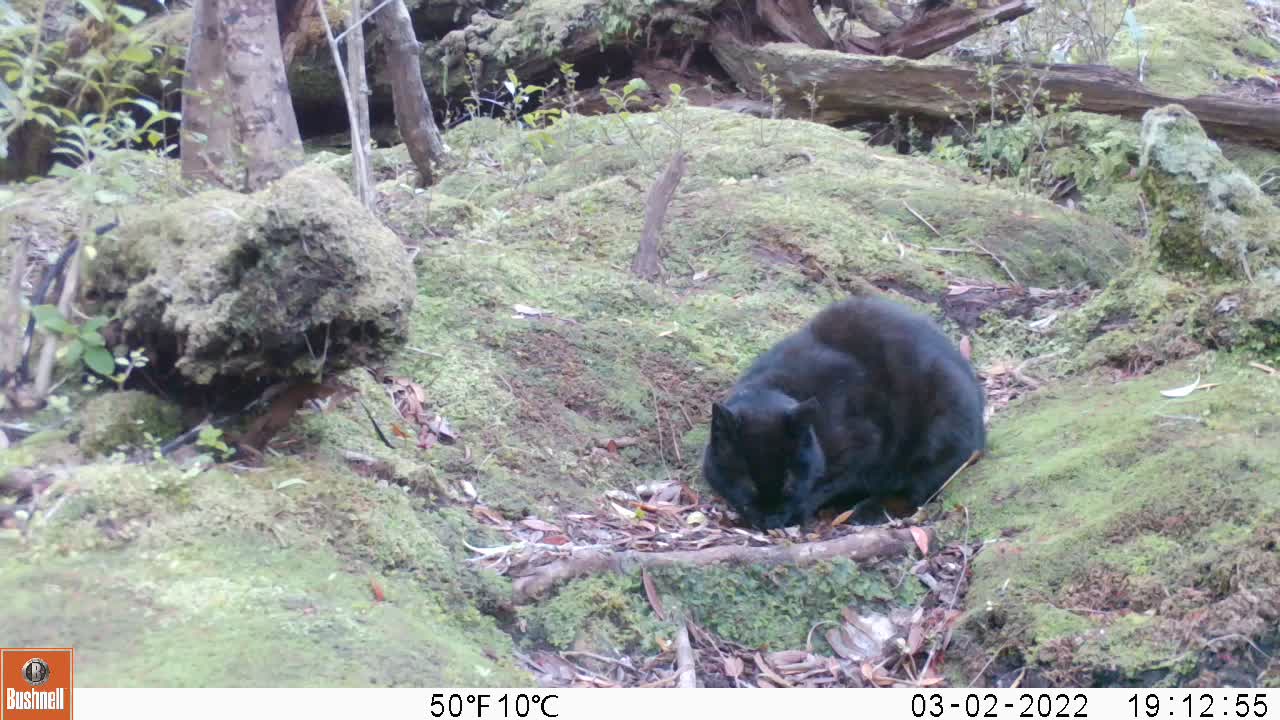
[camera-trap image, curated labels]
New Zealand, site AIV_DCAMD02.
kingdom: Animalia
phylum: Chordata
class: Mammalia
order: Carnivora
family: Felidae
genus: Felis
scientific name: Felis catus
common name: domestic cat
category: cat